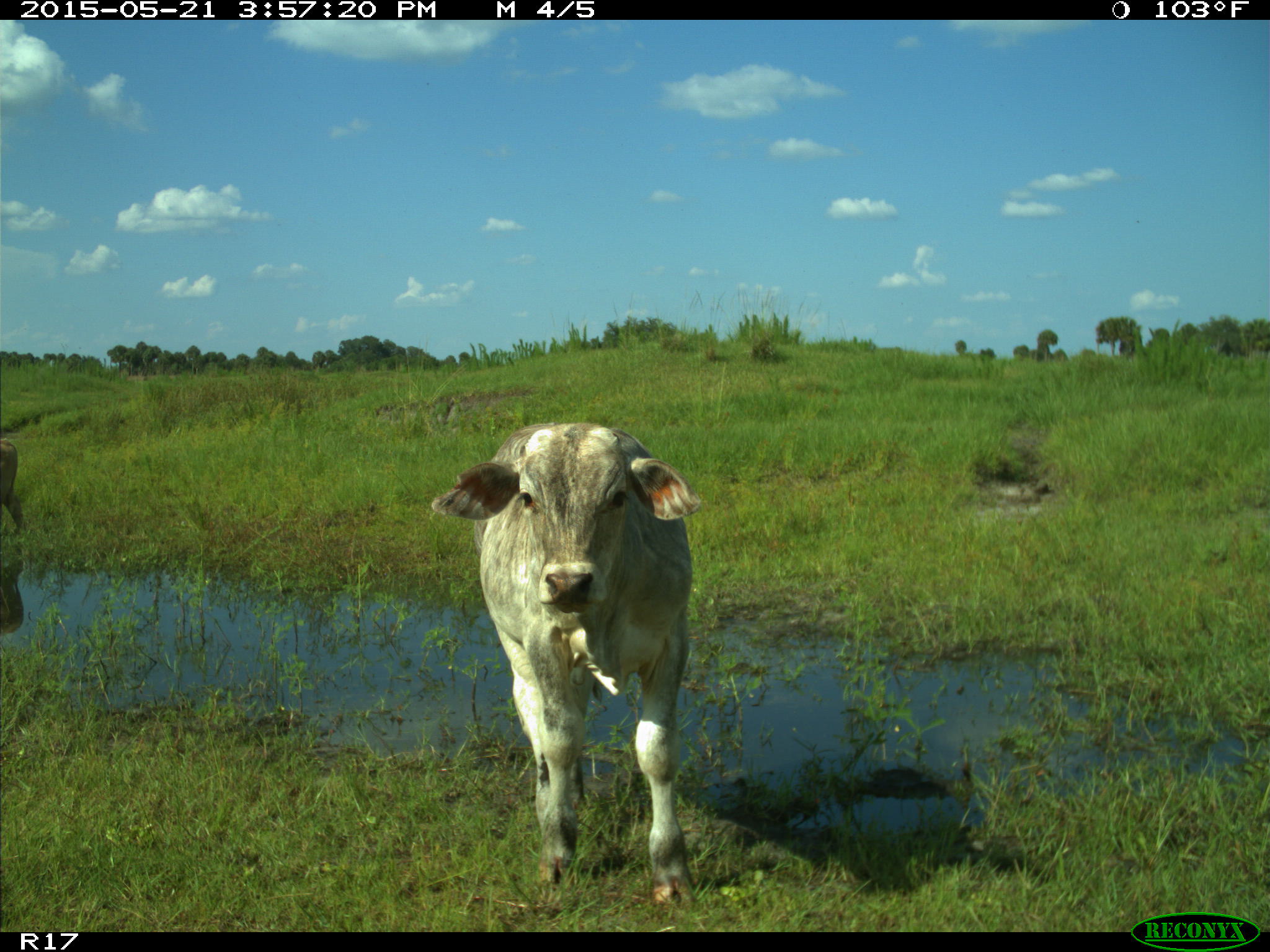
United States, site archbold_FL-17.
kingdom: Animalia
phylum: Chordata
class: Mammalia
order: Artiodactyla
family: Bovidae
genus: Bos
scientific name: Bos taurus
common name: domestic cow